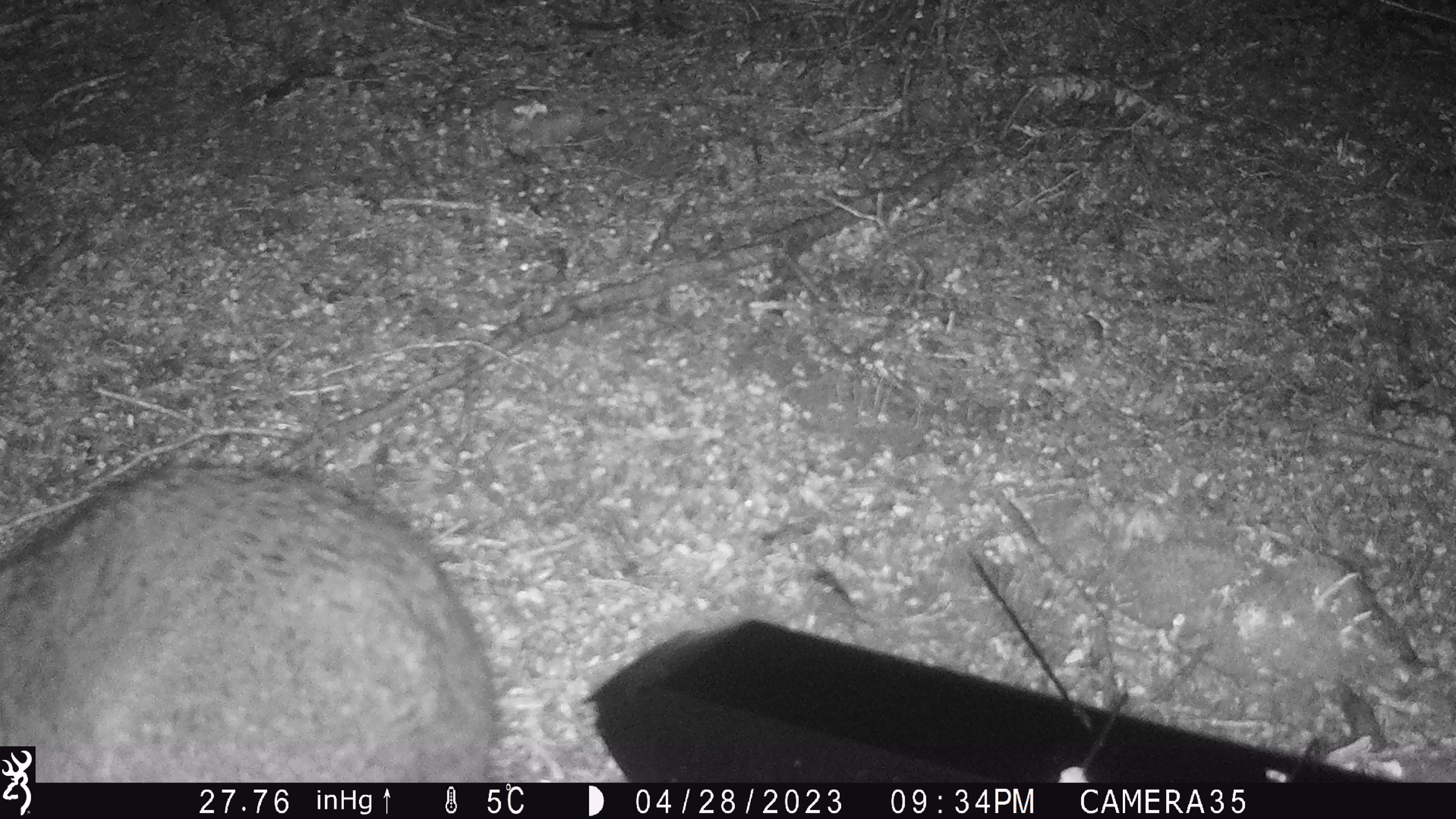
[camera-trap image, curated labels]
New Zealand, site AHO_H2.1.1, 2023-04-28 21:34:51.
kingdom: Animalia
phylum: Chordata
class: Mammalia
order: Diprotodontia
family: Phalangeridae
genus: Trichosurus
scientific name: Trichosurus vulpecula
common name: common brushtail possum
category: possum